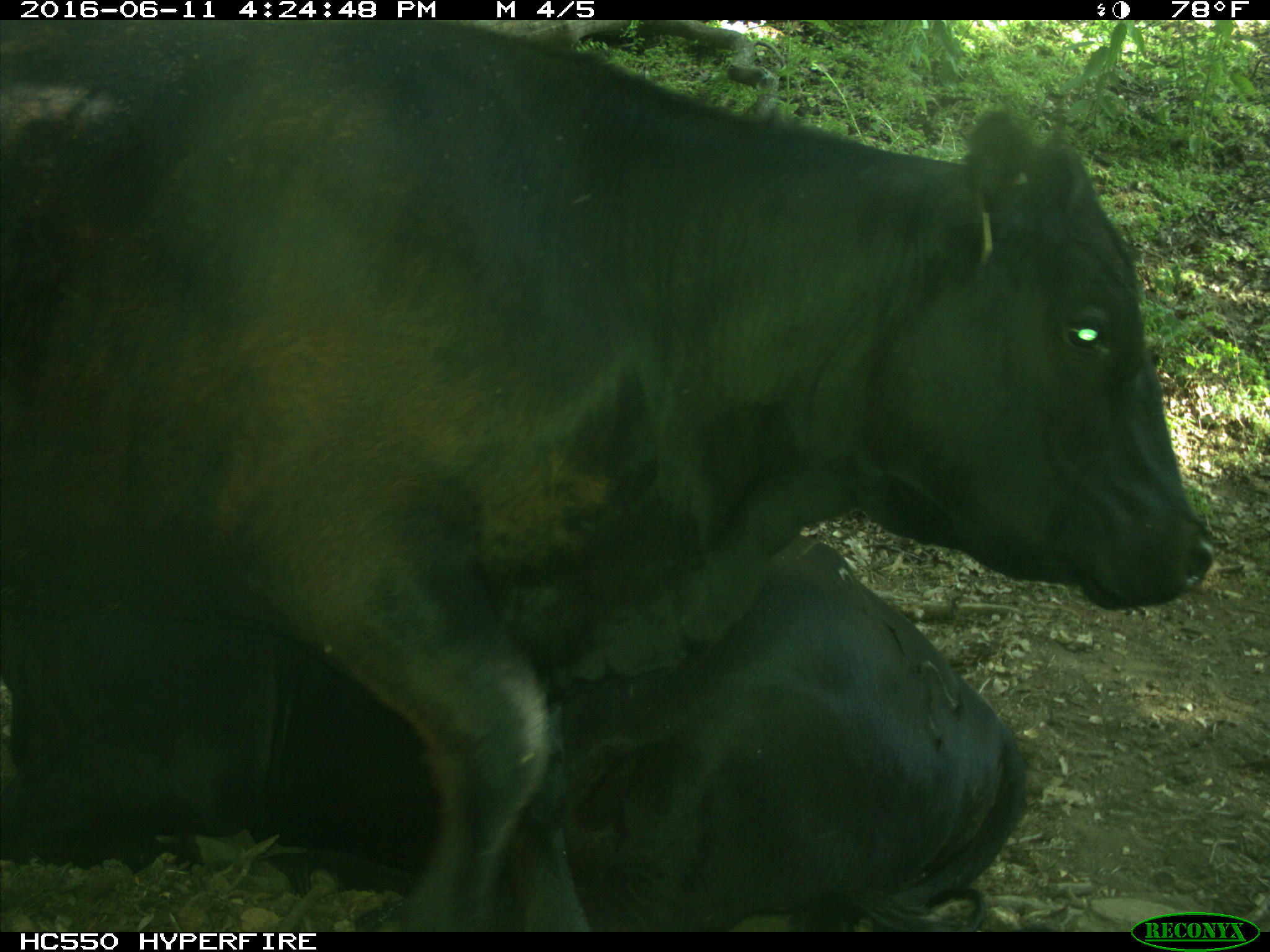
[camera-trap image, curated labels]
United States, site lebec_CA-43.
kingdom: Animalia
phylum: Chordata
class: Mammalia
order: Artiodactyla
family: Bovidae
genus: Bos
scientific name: Bos taurus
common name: domestic cow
Bos taurus (domestic cow).